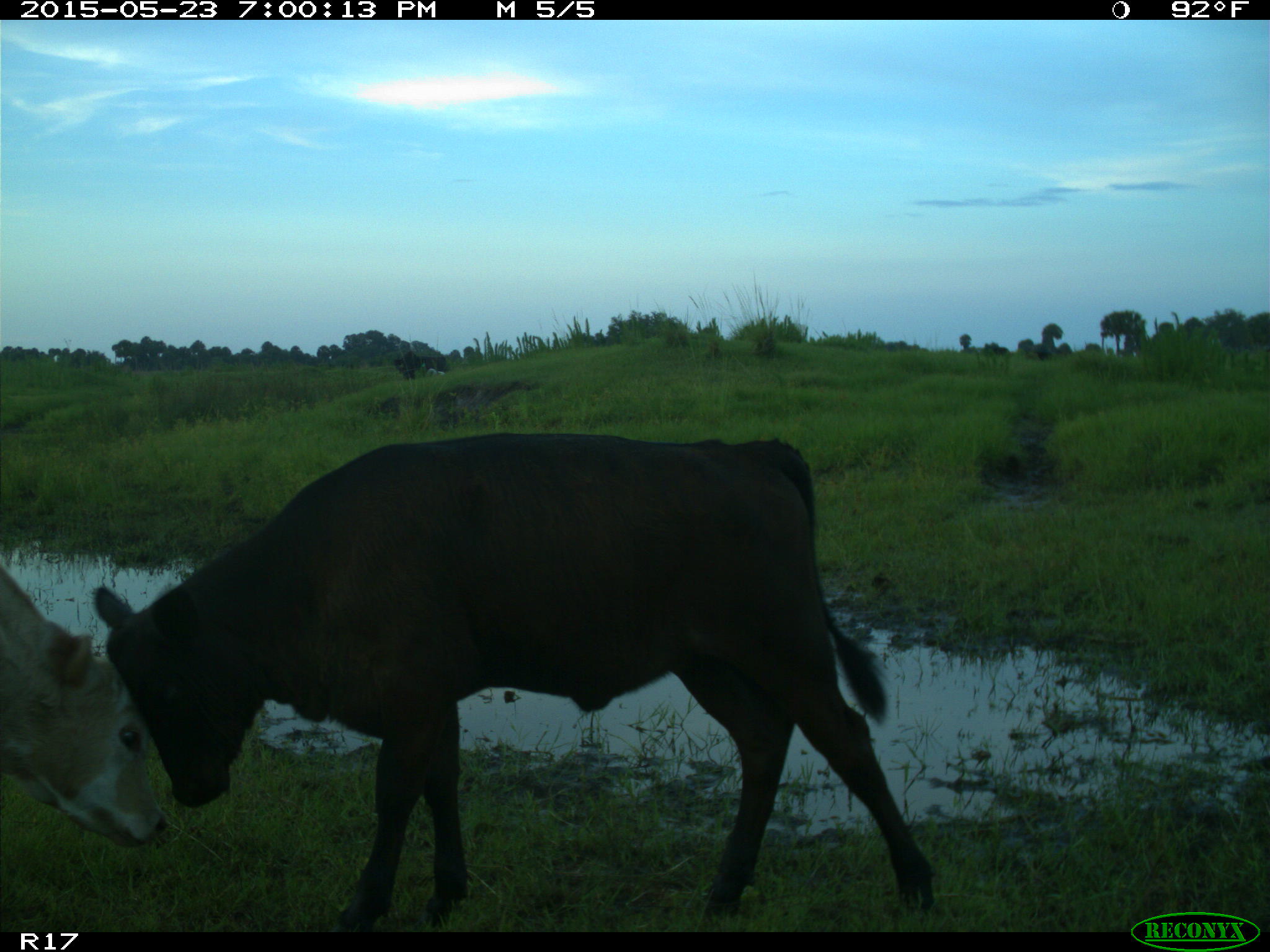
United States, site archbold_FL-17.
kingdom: Animalia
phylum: Chordata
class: Mammalia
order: Artiodactyla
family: Bovidae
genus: Bos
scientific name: Bos taurus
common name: domestic cow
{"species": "Bos taurus (domestic cow)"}